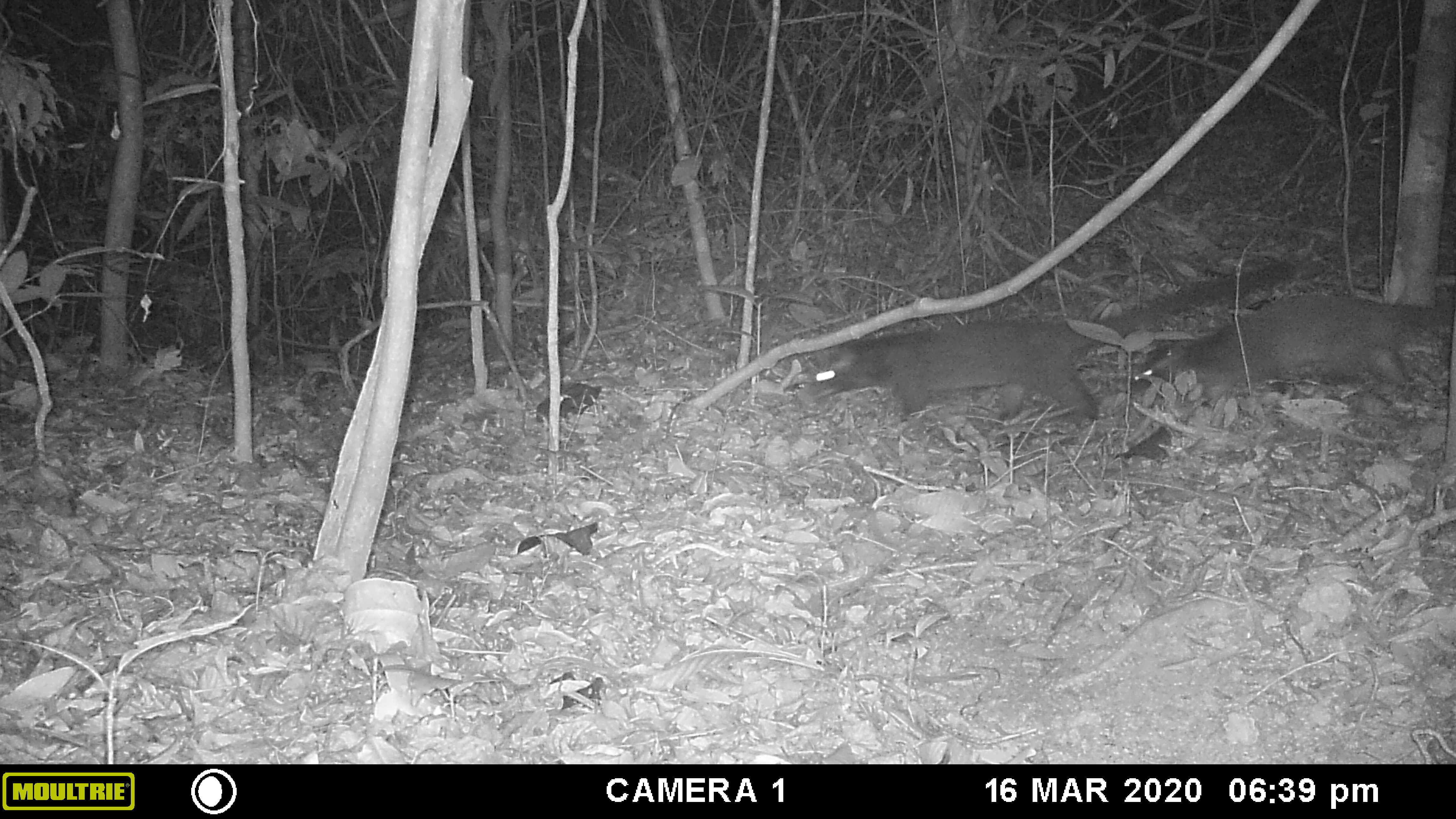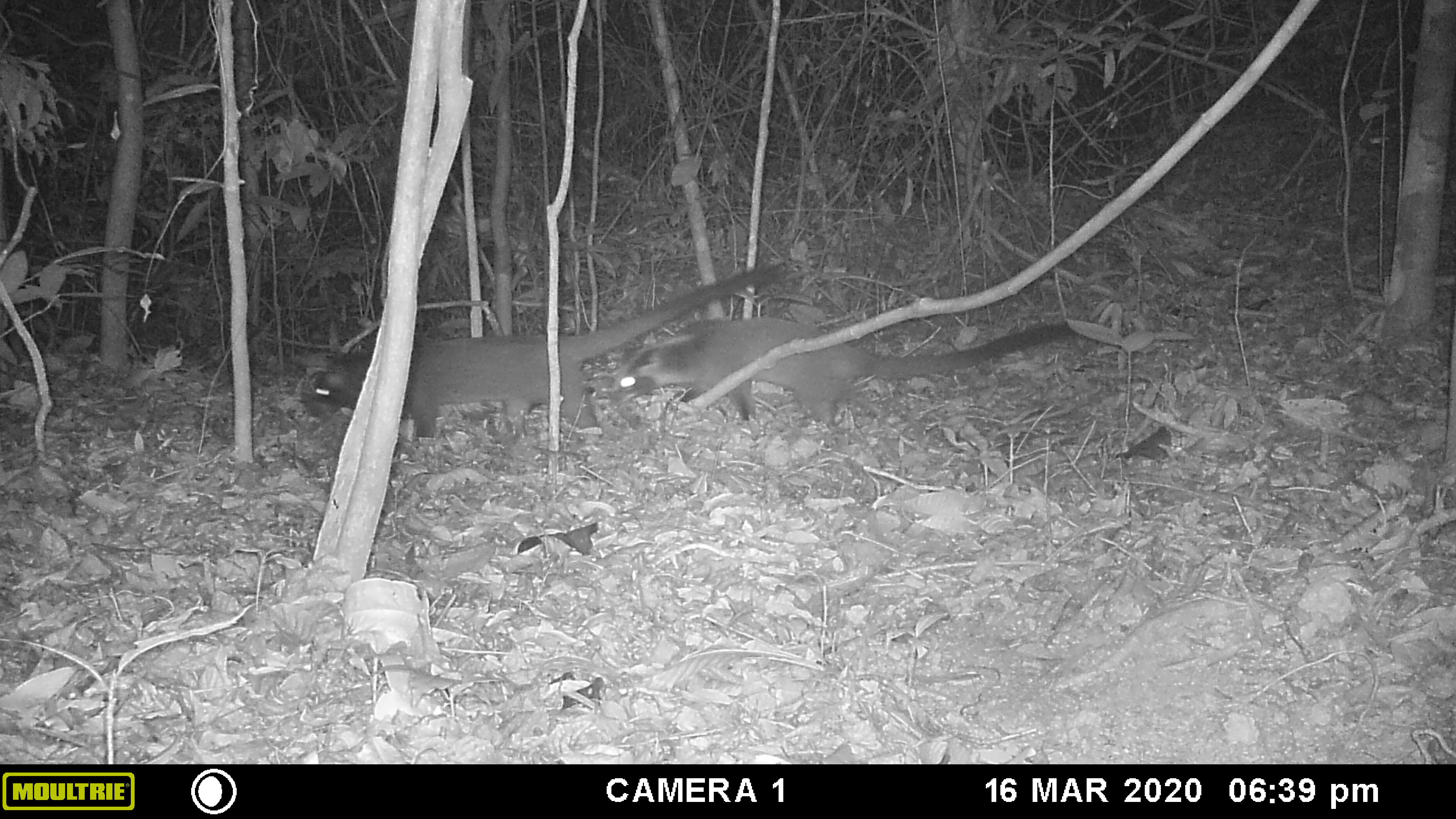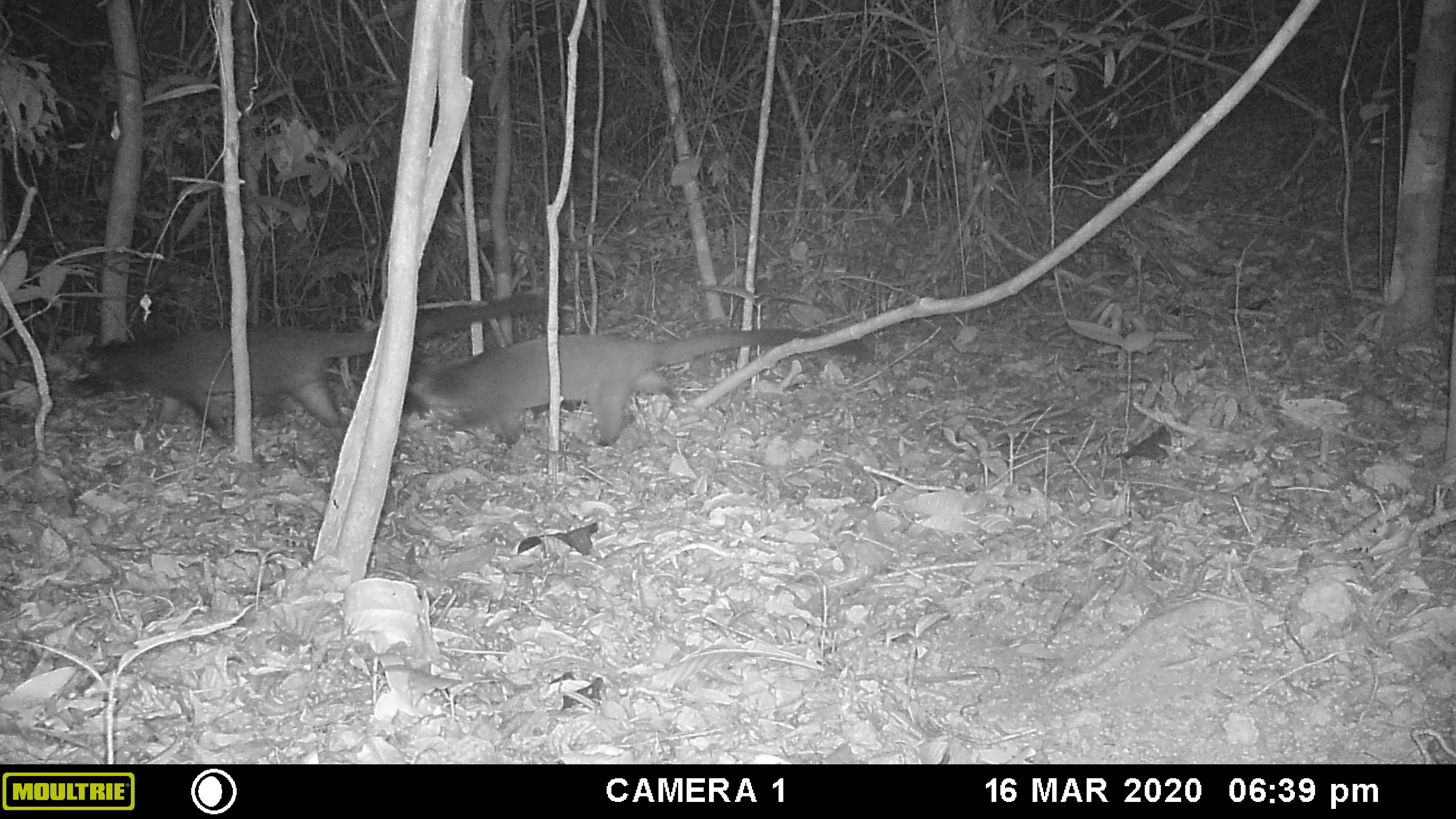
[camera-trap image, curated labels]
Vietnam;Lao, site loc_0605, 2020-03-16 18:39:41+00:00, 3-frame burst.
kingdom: Animalia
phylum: Chordata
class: Mammalia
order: Carnivora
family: Viverridae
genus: Paguma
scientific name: Paguma larvata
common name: masked palm civet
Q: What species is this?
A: Masked palm civet (Paguma larvata).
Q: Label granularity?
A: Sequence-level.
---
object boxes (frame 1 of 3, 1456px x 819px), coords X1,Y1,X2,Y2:
masked palm civet: 806,261,1309,420; 1130,291,1456,396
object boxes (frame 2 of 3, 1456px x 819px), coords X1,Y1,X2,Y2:
masked palm civet: 312,265,788,435; 612,315,1085,425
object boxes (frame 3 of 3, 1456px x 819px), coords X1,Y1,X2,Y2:
masked palm civet: 65,290,570,441; 403,328,875,445